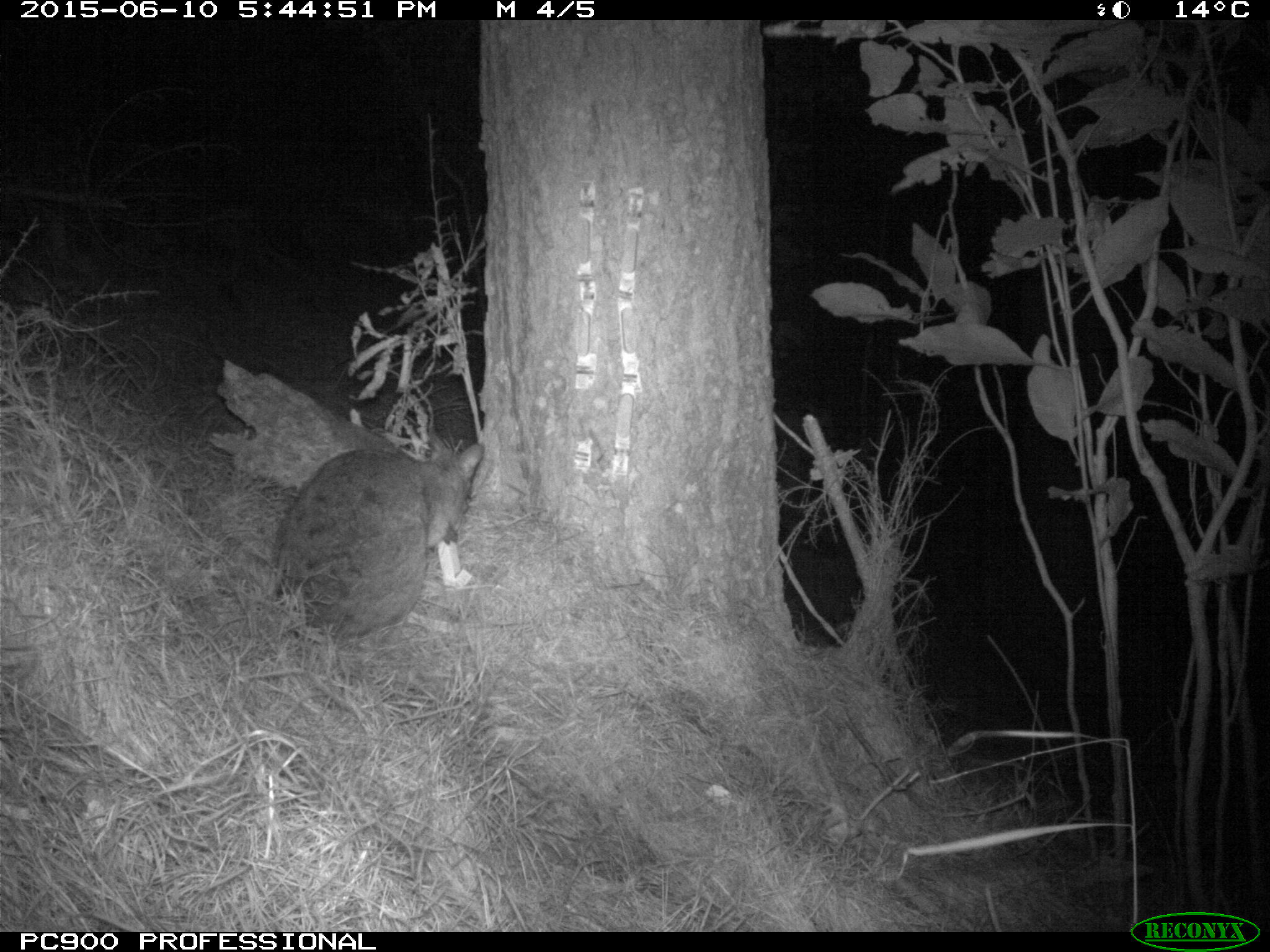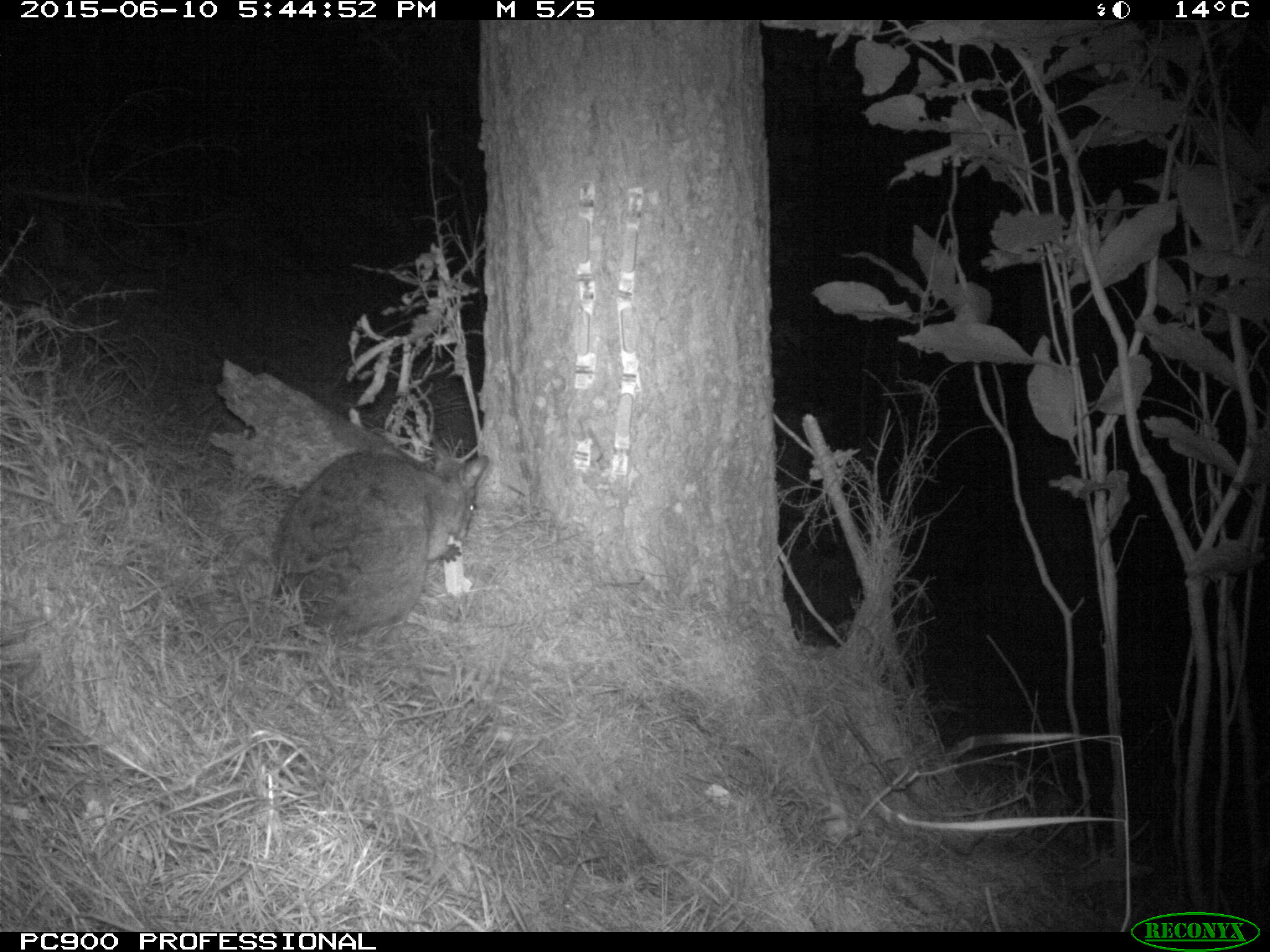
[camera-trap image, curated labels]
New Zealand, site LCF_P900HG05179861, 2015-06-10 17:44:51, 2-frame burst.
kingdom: Animalia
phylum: Chordata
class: Mammalia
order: Diprotodontia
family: Macropodidae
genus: Notamacropus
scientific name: Notamacropus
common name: wallaby